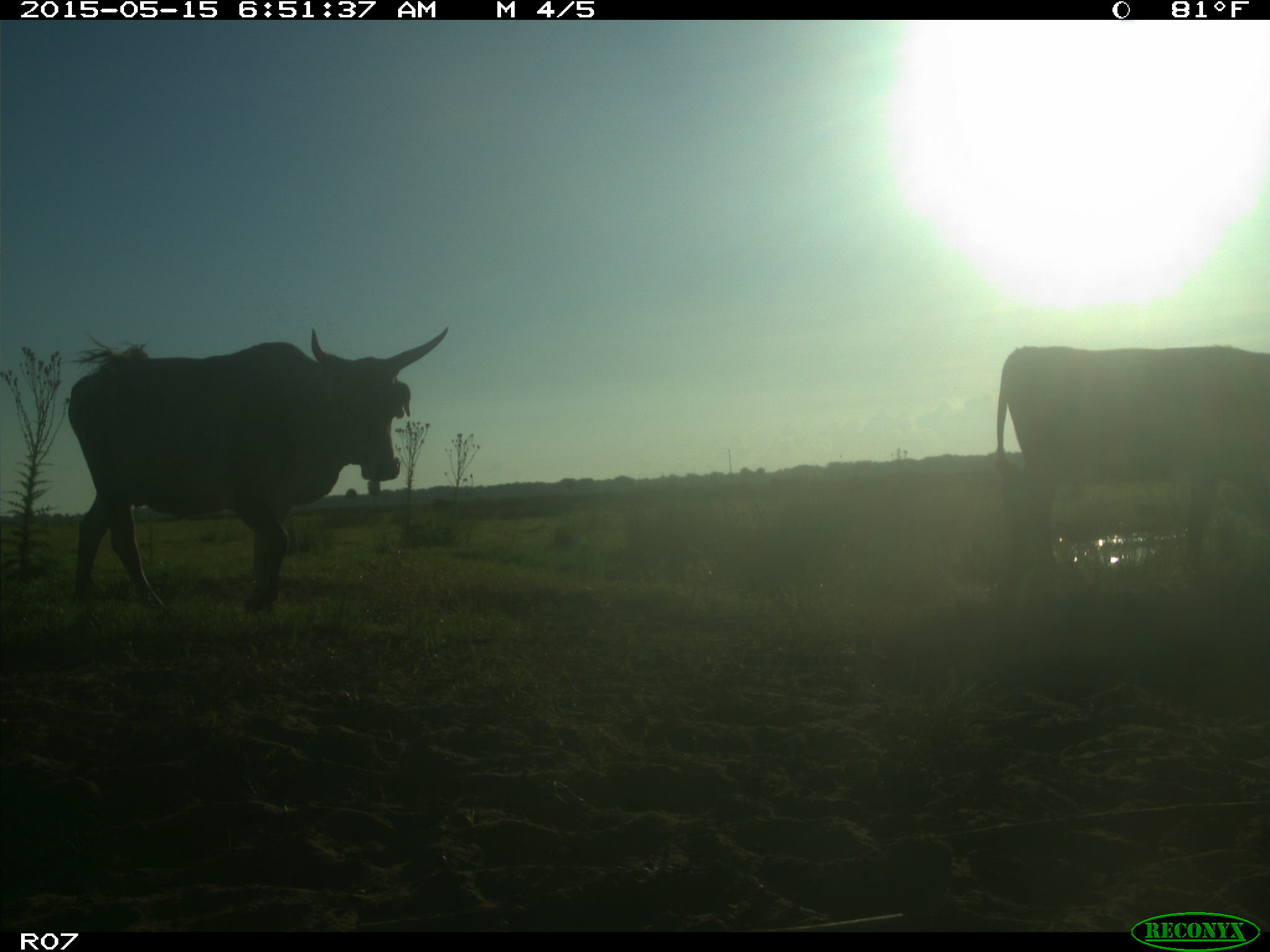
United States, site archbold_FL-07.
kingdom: Animalia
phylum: Chordata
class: Mammalia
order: Artiodactyla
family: Bovidae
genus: Bos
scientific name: Bos taurus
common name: domestic cow